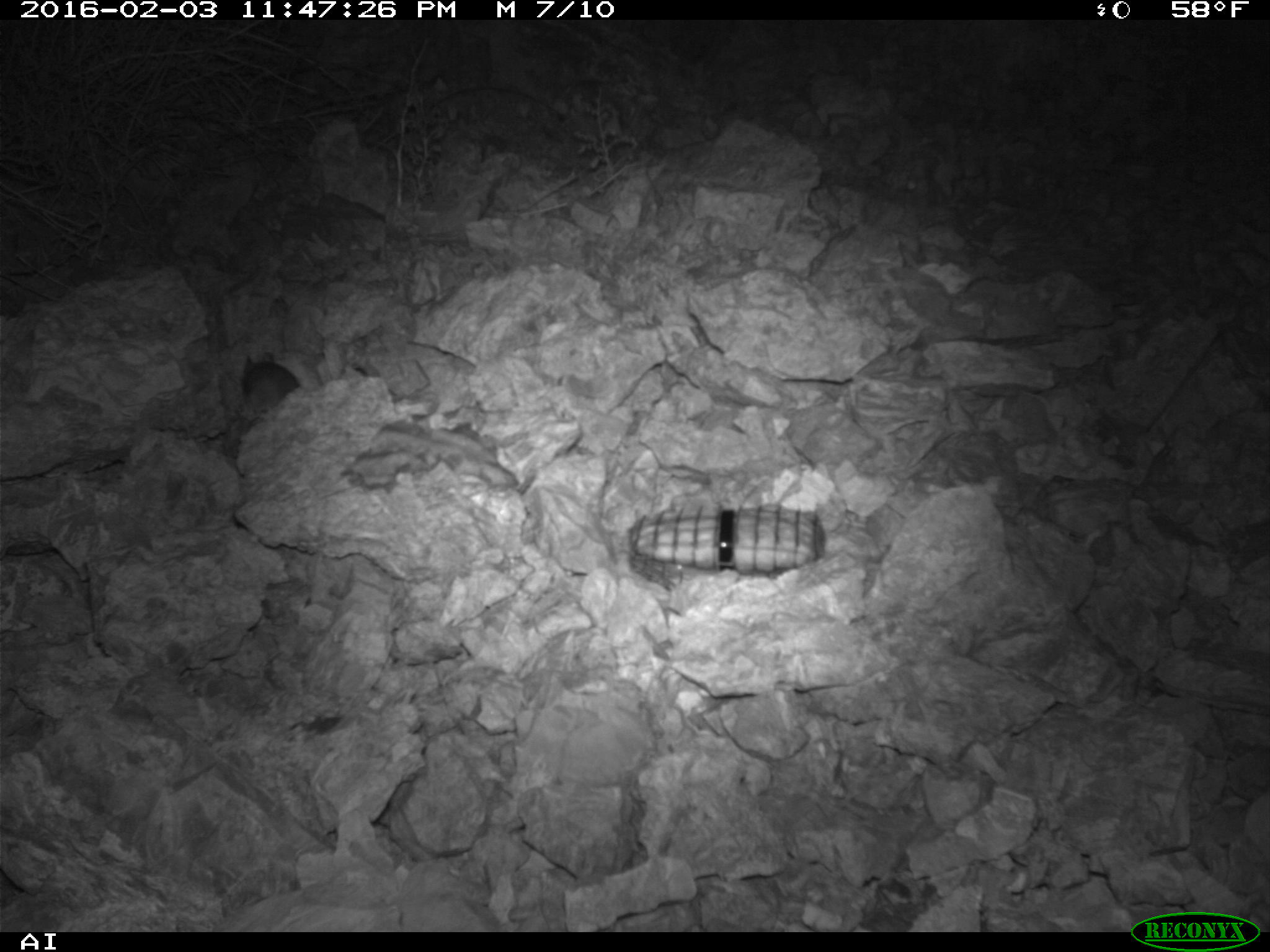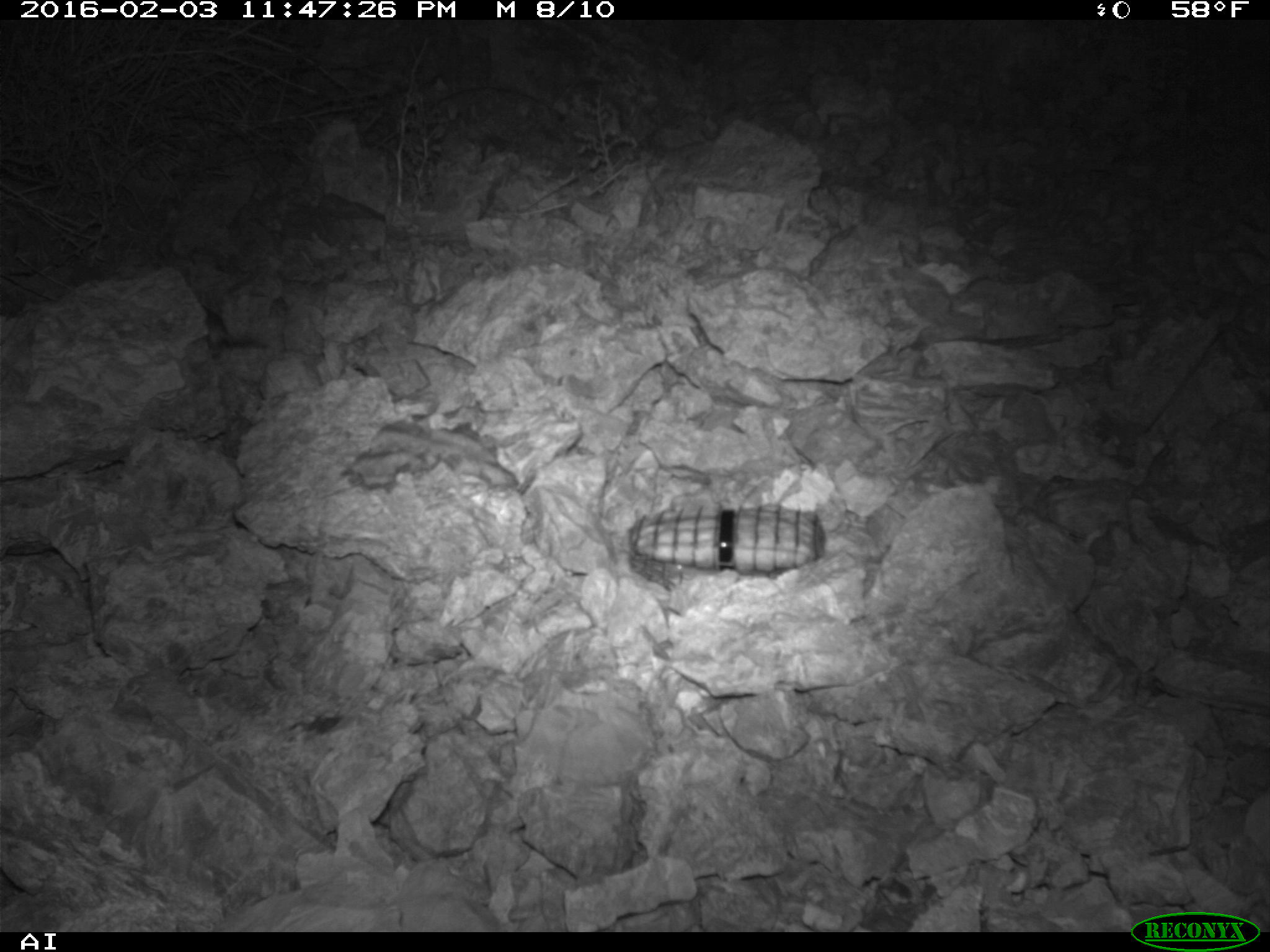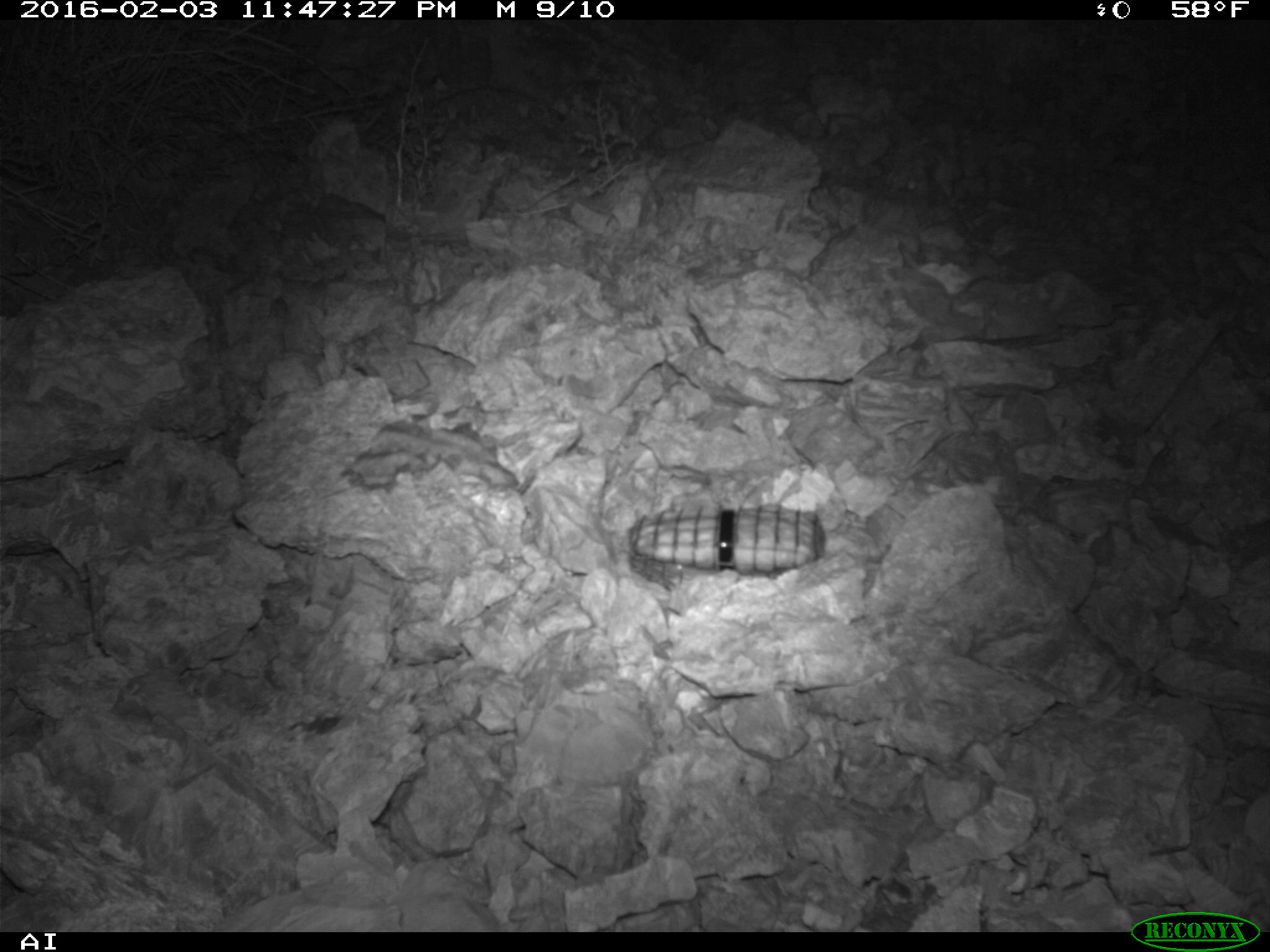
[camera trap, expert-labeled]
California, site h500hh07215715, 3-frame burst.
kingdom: Animalia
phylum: Chordata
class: Mammalia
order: Rodentia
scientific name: Rodentia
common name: rodent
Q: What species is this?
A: Rodent (Rodentia).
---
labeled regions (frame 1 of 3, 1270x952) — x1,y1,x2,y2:
rodent: 240,351,299,411